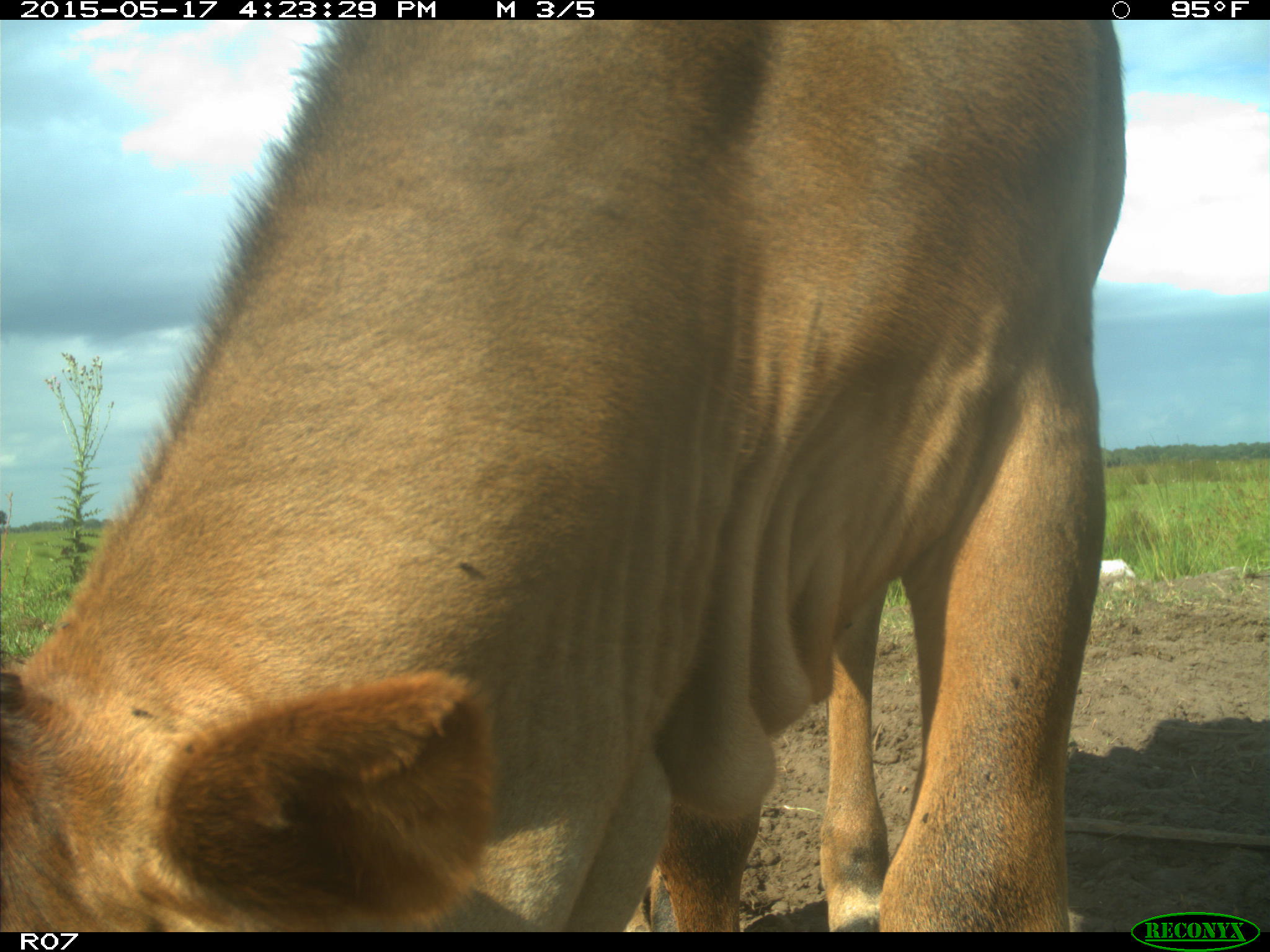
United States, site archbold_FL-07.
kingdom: Animalia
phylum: Chordata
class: Mammalia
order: Artiodactyla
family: Bovidae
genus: Bos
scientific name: Bos taurus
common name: domestic cow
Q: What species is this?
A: Bos taurus (domestic cow).